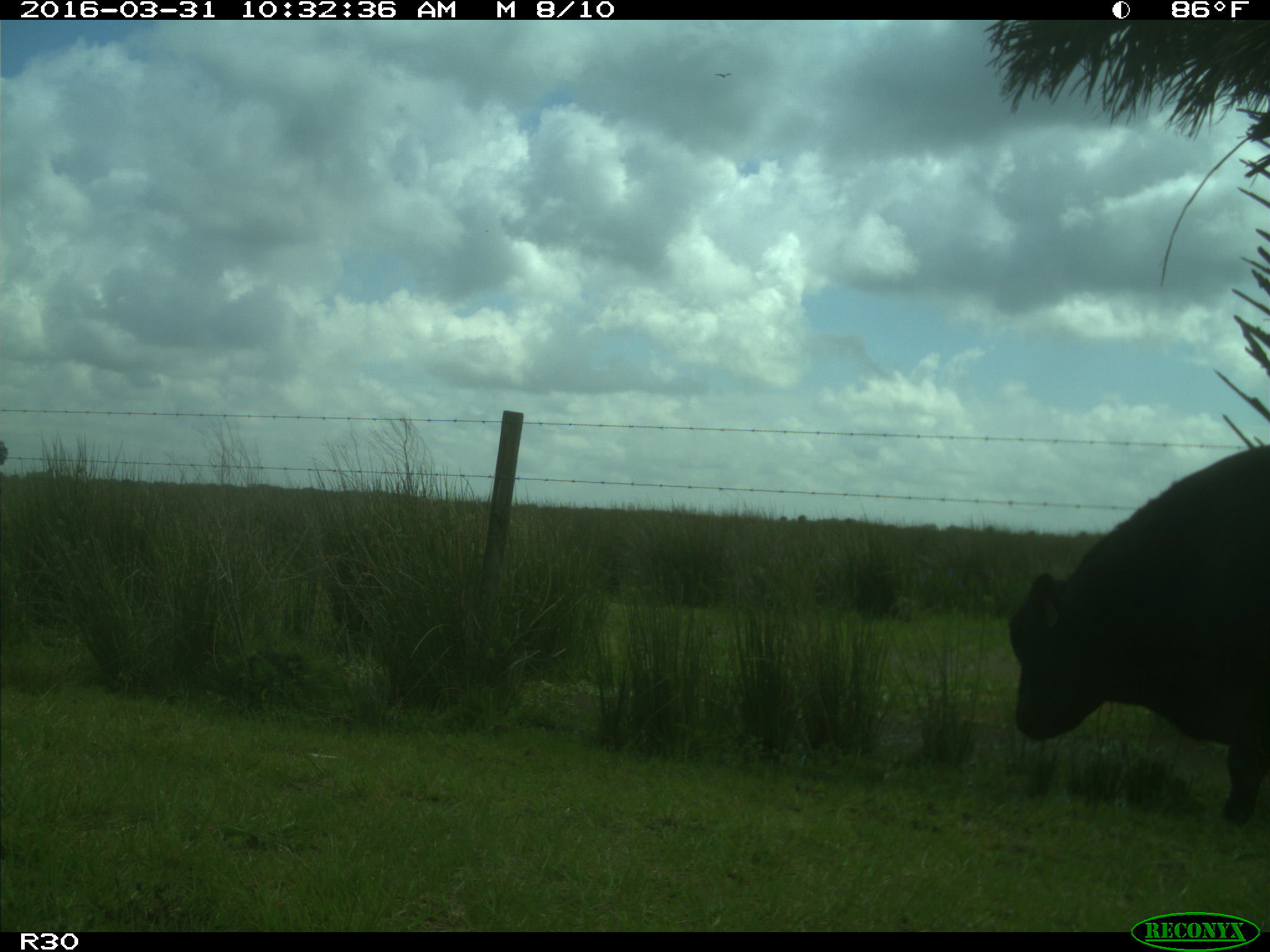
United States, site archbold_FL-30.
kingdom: Animalia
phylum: Chordata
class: Mammalia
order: Artiodactyla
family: Bovidae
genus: Bos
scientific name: Bos taurus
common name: domestic cow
Bos taurus (domestic cow).